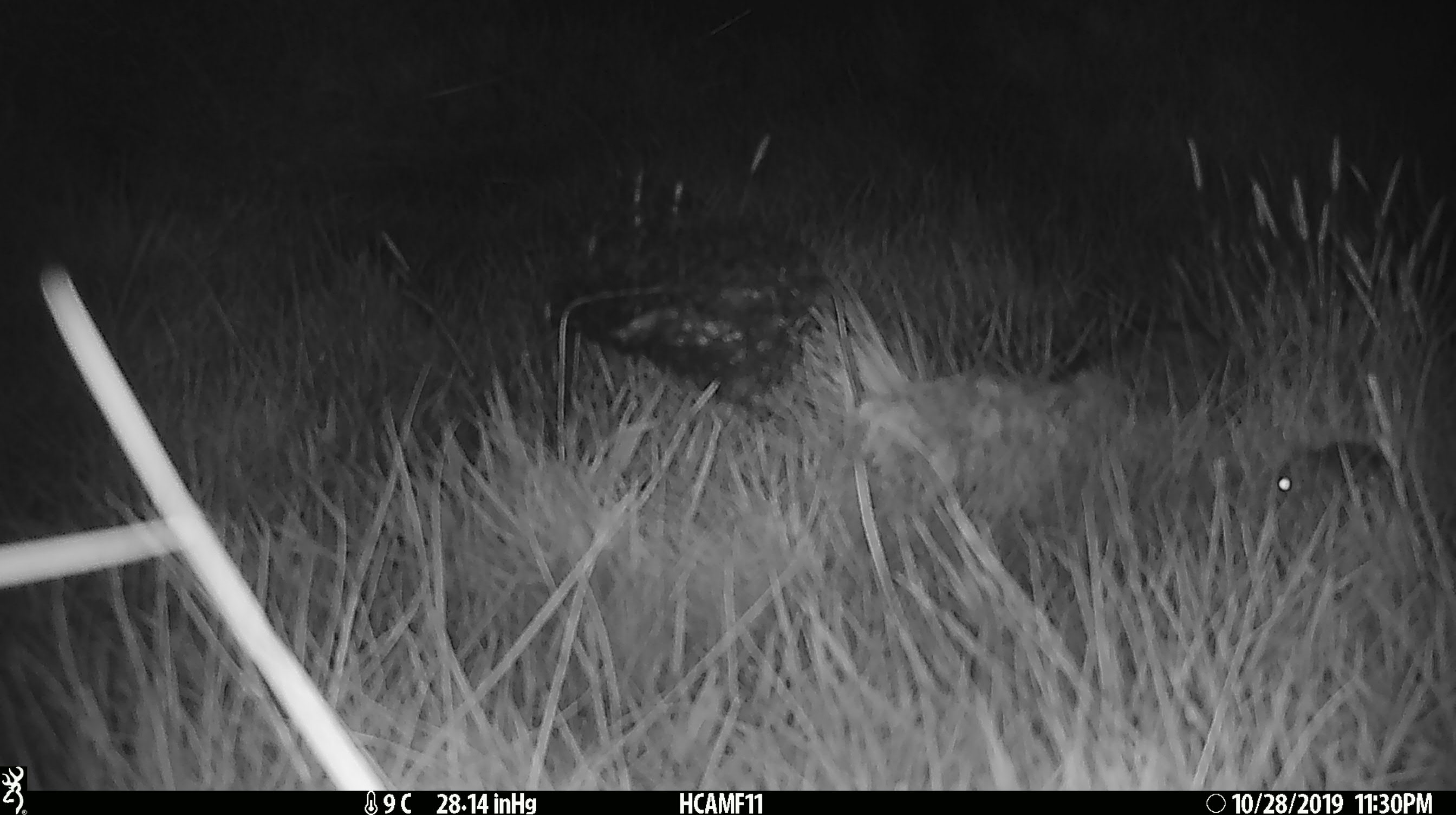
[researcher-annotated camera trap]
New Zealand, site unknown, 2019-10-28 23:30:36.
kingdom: Animalia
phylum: Chordata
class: Mammalia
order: Rodentia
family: Muridae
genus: Mus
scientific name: Mus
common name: mouse